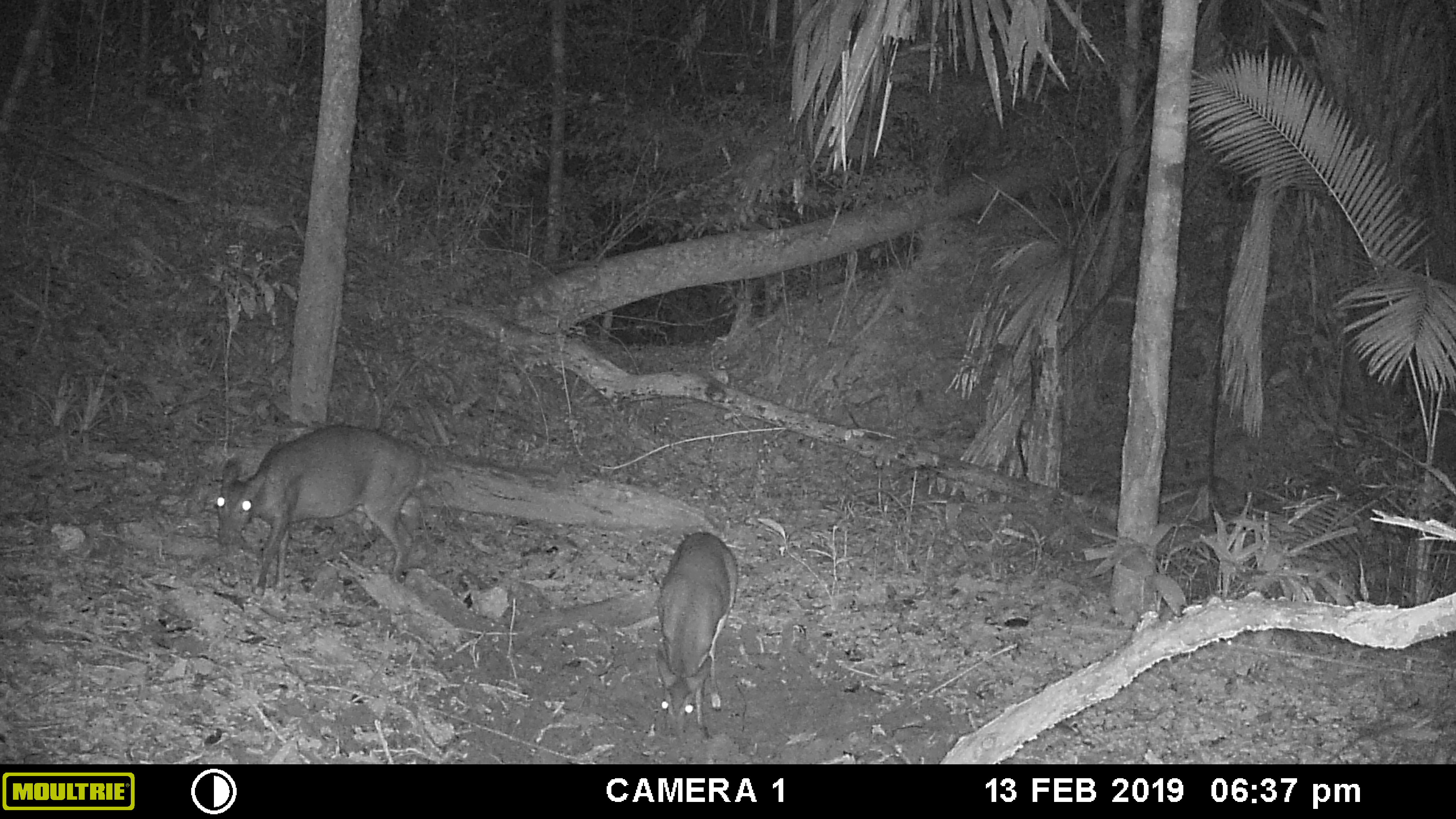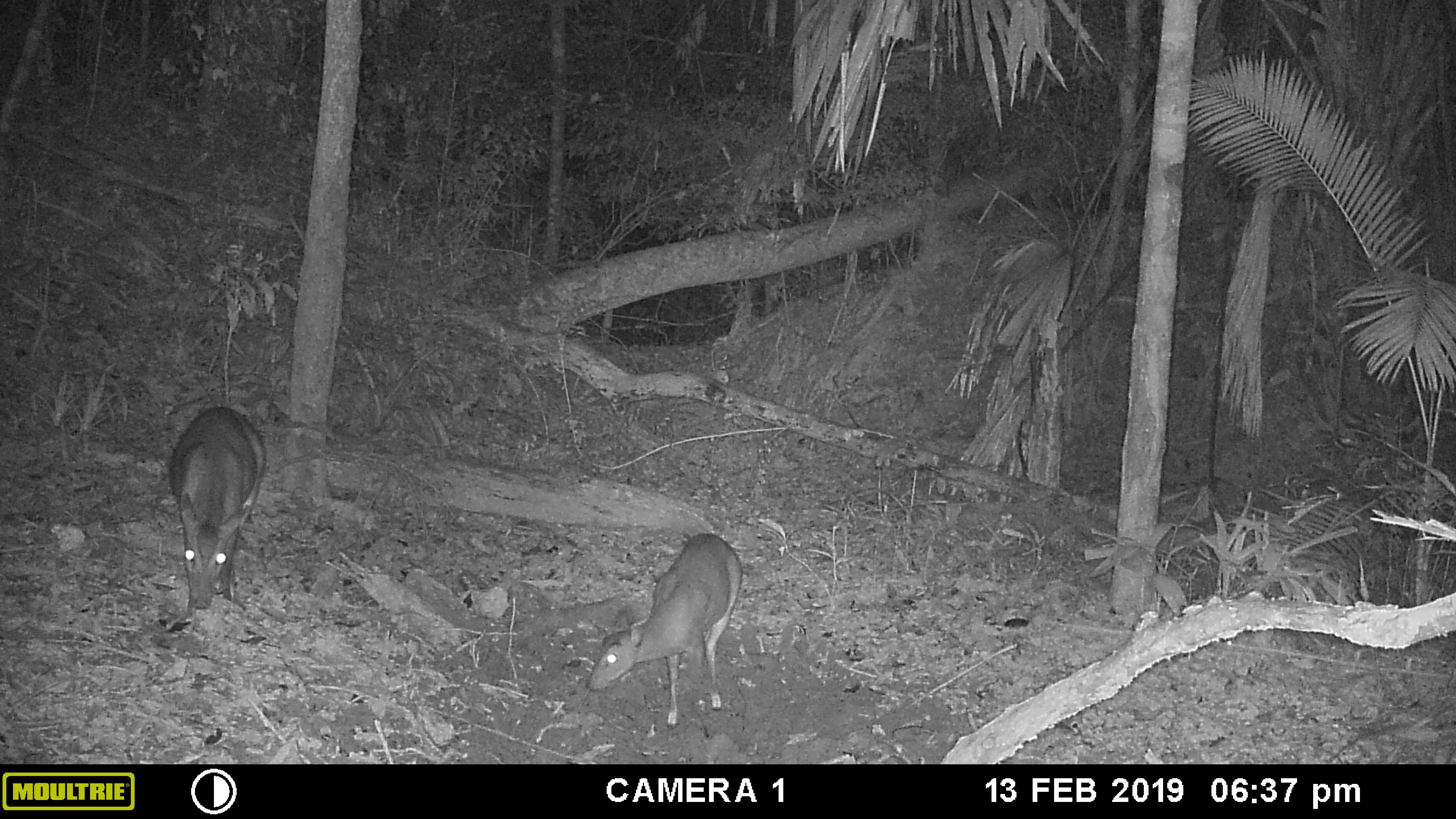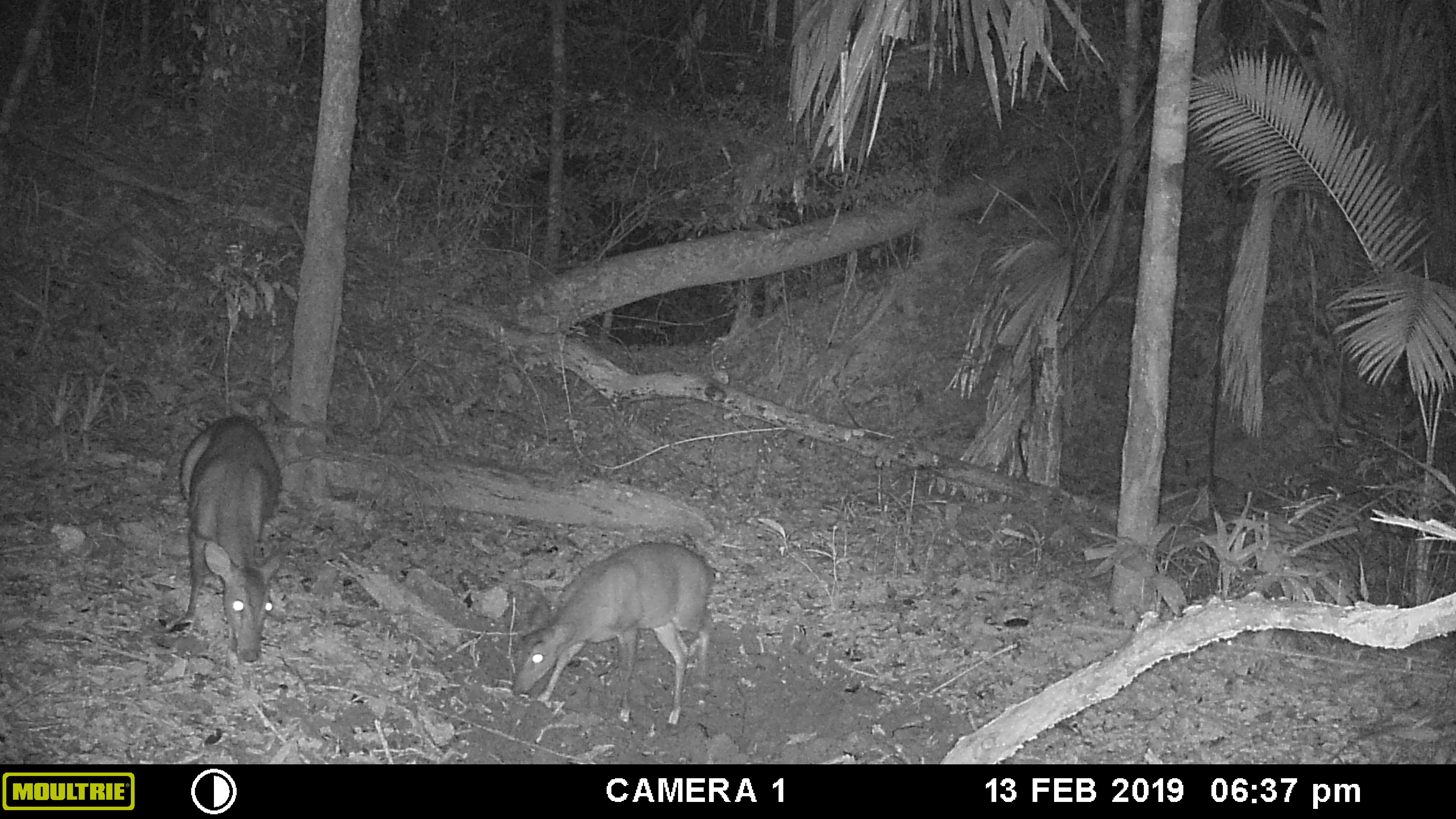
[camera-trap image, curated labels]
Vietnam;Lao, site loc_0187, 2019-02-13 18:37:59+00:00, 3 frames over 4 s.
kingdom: Animalia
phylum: Chordata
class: Mammalia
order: Artiodactyla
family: Cervidae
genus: Muntiacus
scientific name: Muntiacus vuquangensis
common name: large-antlered muntjac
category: large antlered muntjac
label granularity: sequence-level